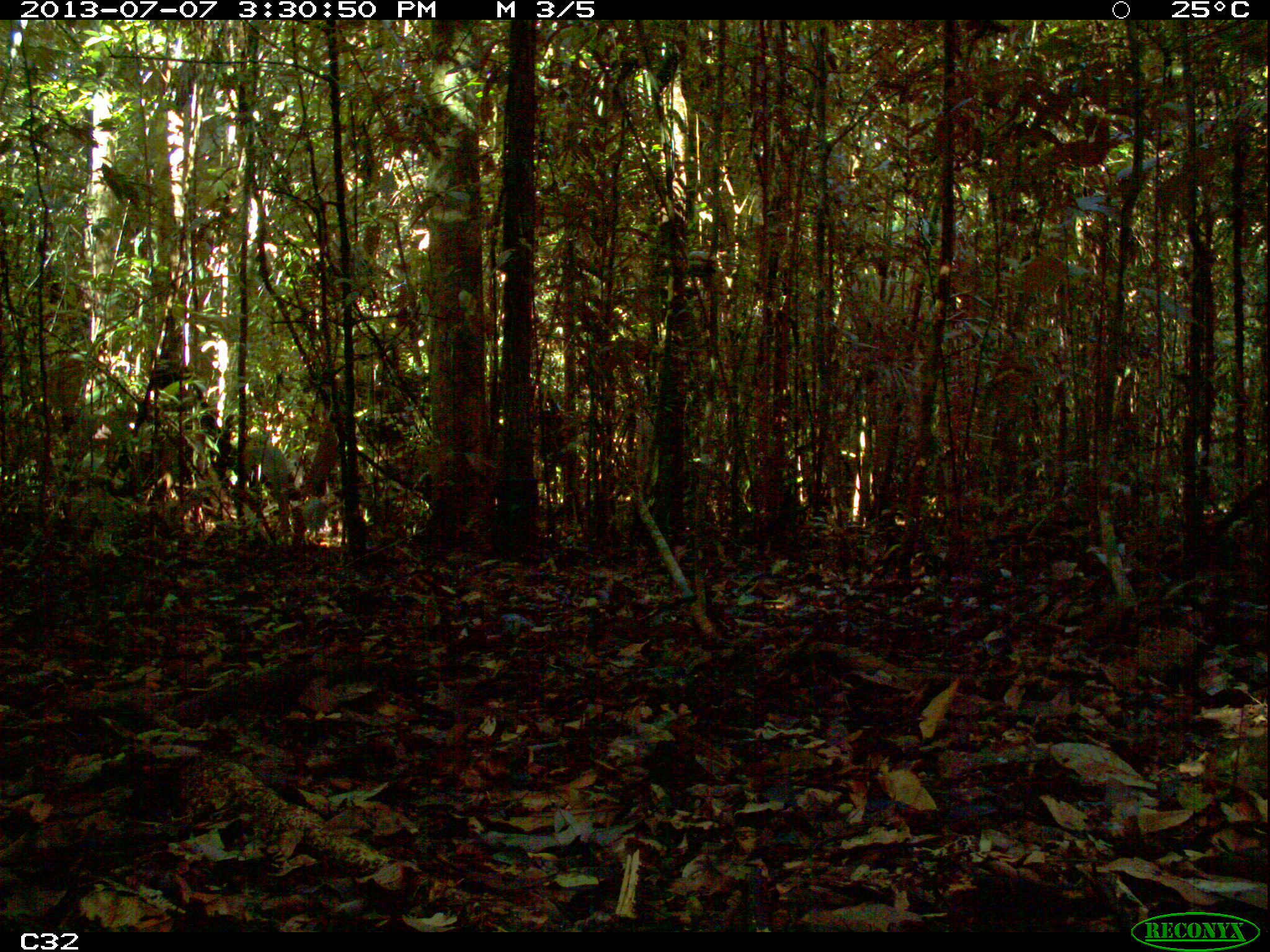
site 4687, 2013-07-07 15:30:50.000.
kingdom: Animalia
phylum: Chordata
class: Mammalia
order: Artiodactyla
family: Cervidae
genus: Mazama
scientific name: Mazama americana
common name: red brocket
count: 1